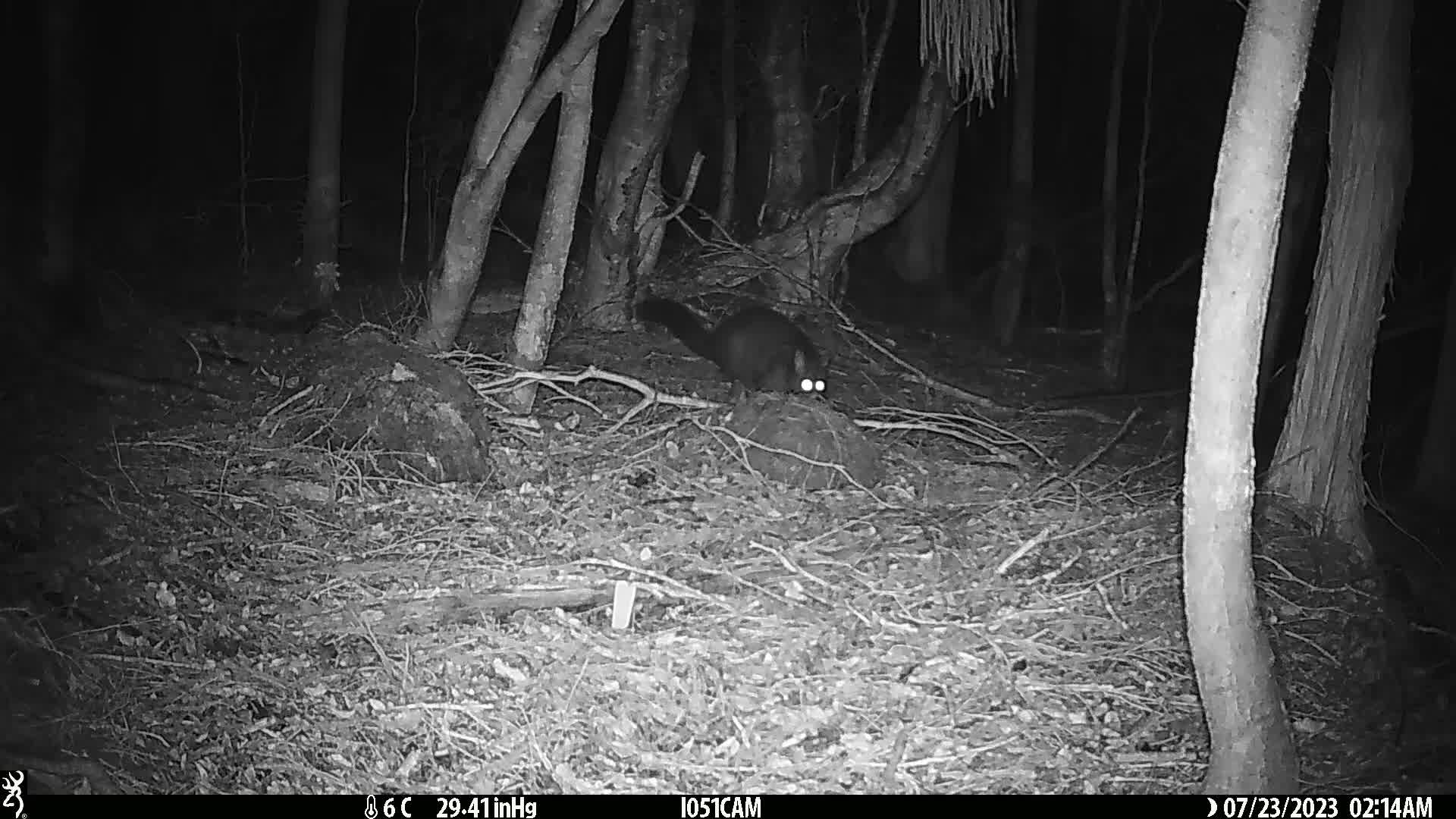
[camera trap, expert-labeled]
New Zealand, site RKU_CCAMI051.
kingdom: Animalia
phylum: Chordata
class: Mammalia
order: Diprotodontia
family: Phalangeridae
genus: Trichosurus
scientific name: Trichosurus vulpecula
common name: common brushtail possum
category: possum